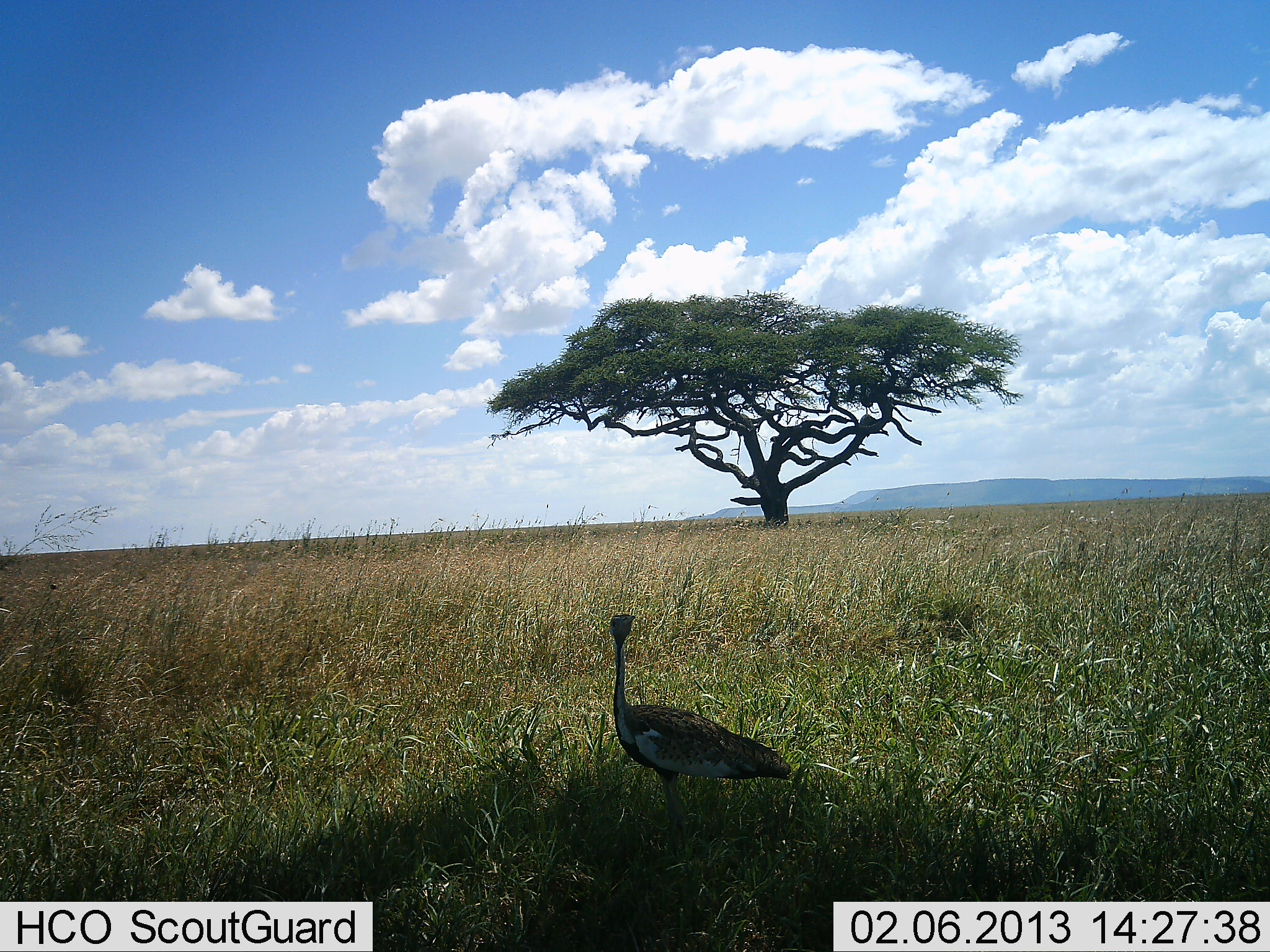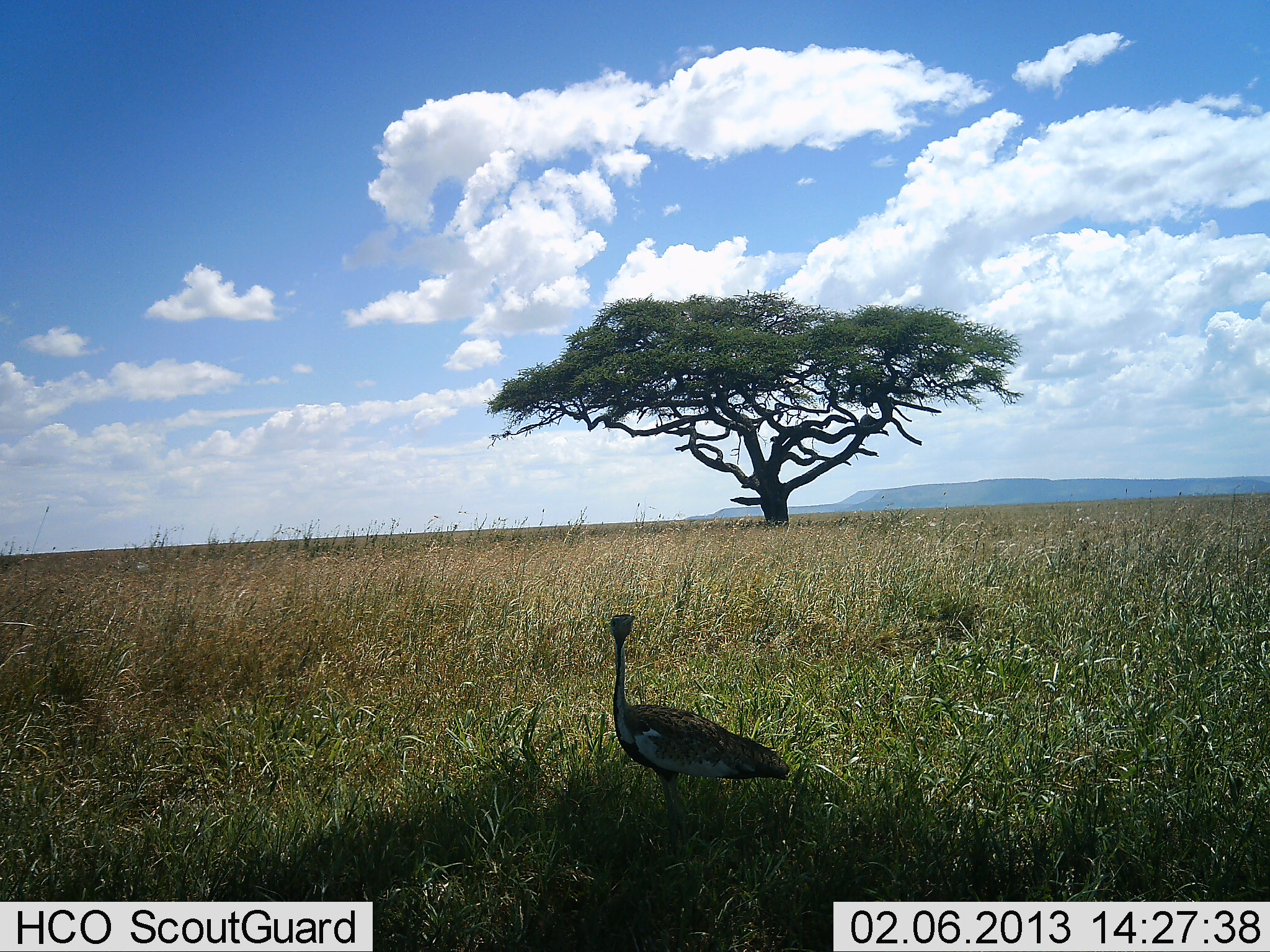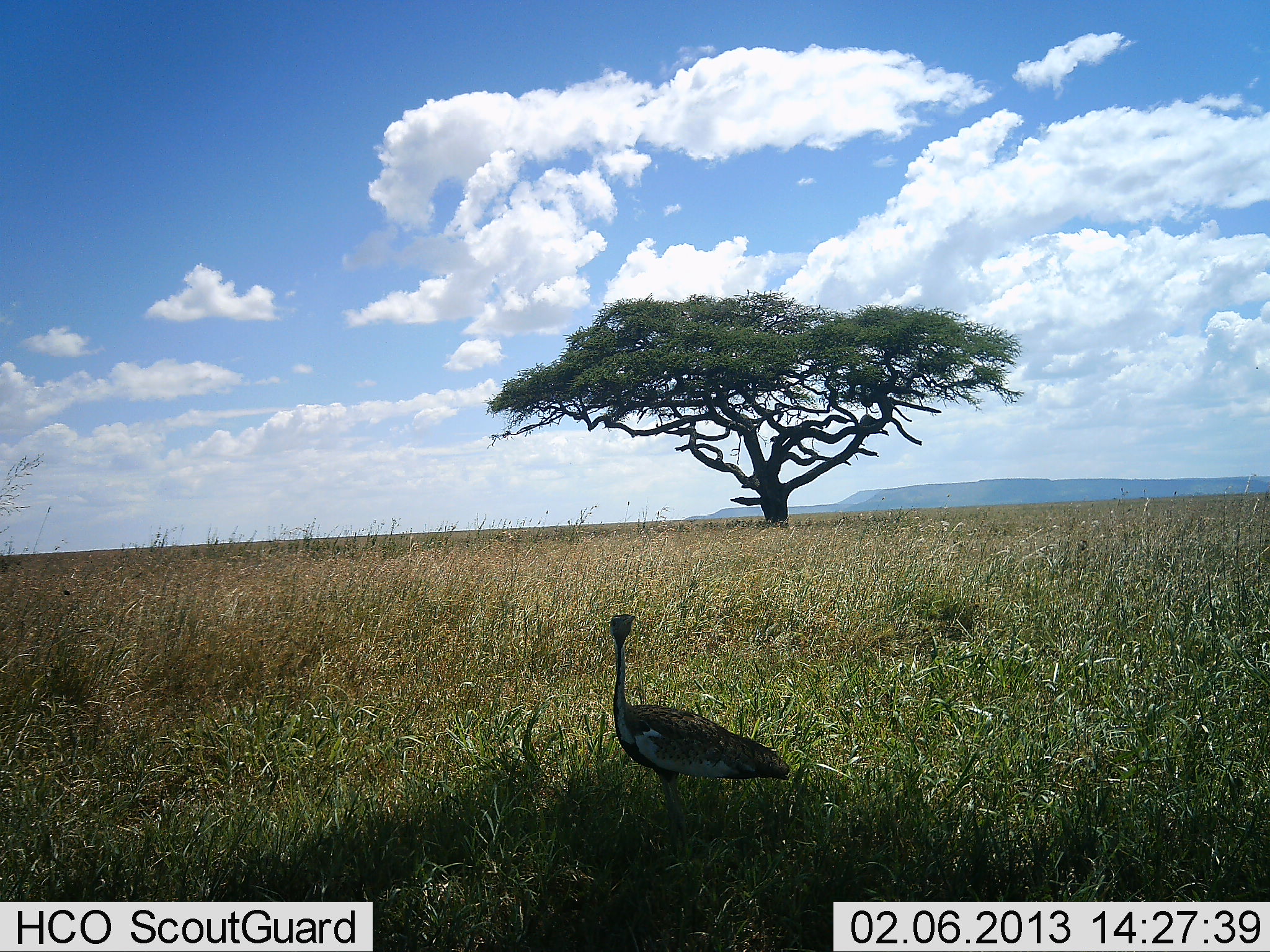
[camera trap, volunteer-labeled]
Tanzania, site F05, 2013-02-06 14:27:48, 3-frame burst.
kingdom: Animalia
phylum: Chordata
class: Aves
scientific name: Aves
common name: bird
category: otherbird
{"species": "otherbird (bird) (Aves)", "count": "1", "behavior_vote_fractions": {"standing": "100%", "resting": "0%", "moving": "0%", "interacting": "0%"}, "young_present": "0%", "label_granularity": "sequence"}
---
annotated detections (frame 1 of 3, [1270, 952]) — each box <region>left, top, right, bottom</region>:
animal: <region>608, 612, 794, 875</region>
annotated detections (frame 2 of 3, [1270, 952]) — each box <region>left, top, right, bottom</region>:
animal: <region>607, 608, 791, 860</region>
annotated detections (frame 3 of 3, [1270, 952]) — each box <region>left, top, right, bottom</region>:
animal: <region>607, 608, 791, 860</region>